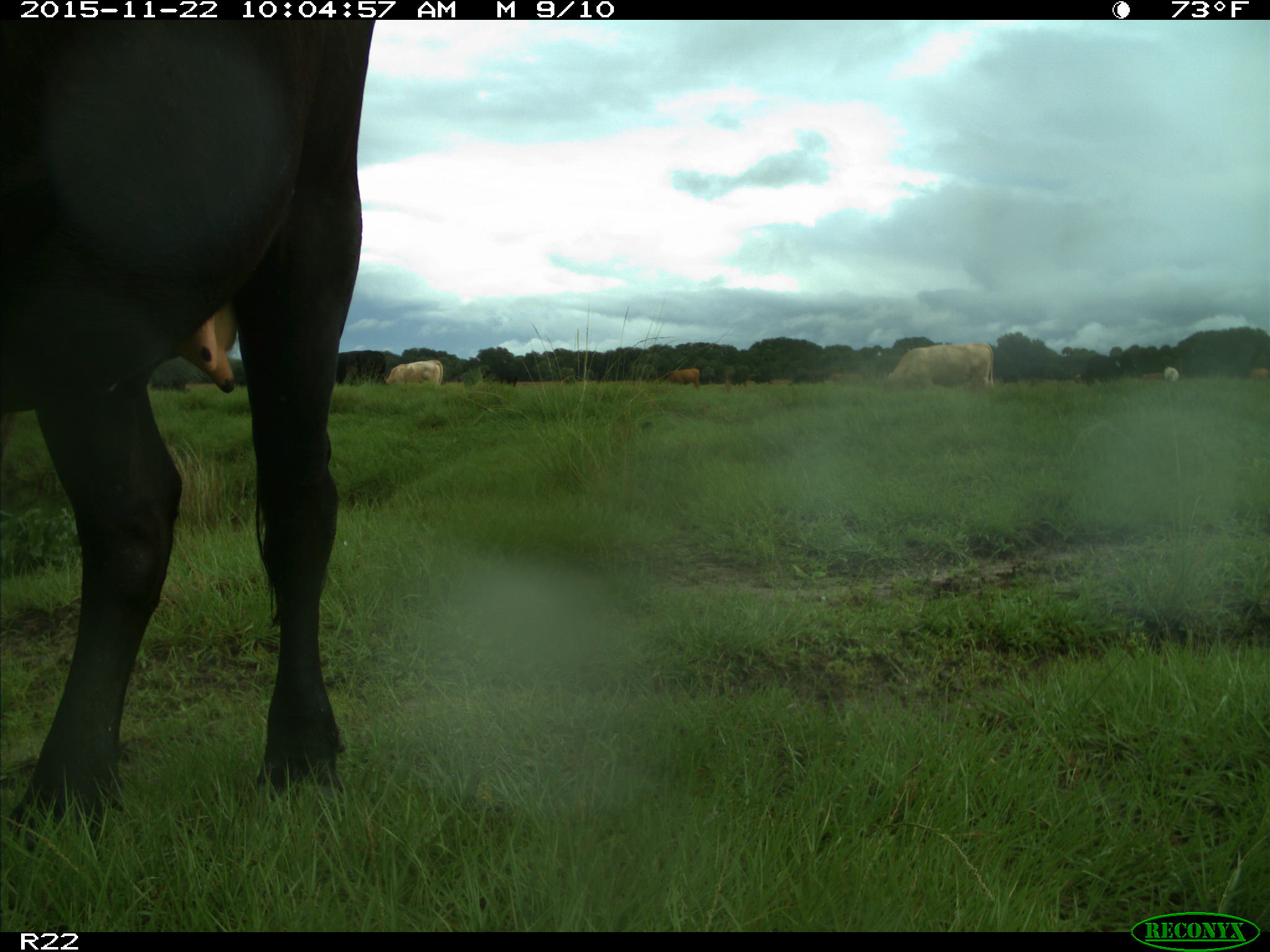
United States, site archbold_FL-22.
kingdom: Animalia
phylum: Chordata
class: Mammalia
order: Artiodactyla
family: Bovidae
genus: Bos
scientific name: Bos taurus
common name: domestic cow